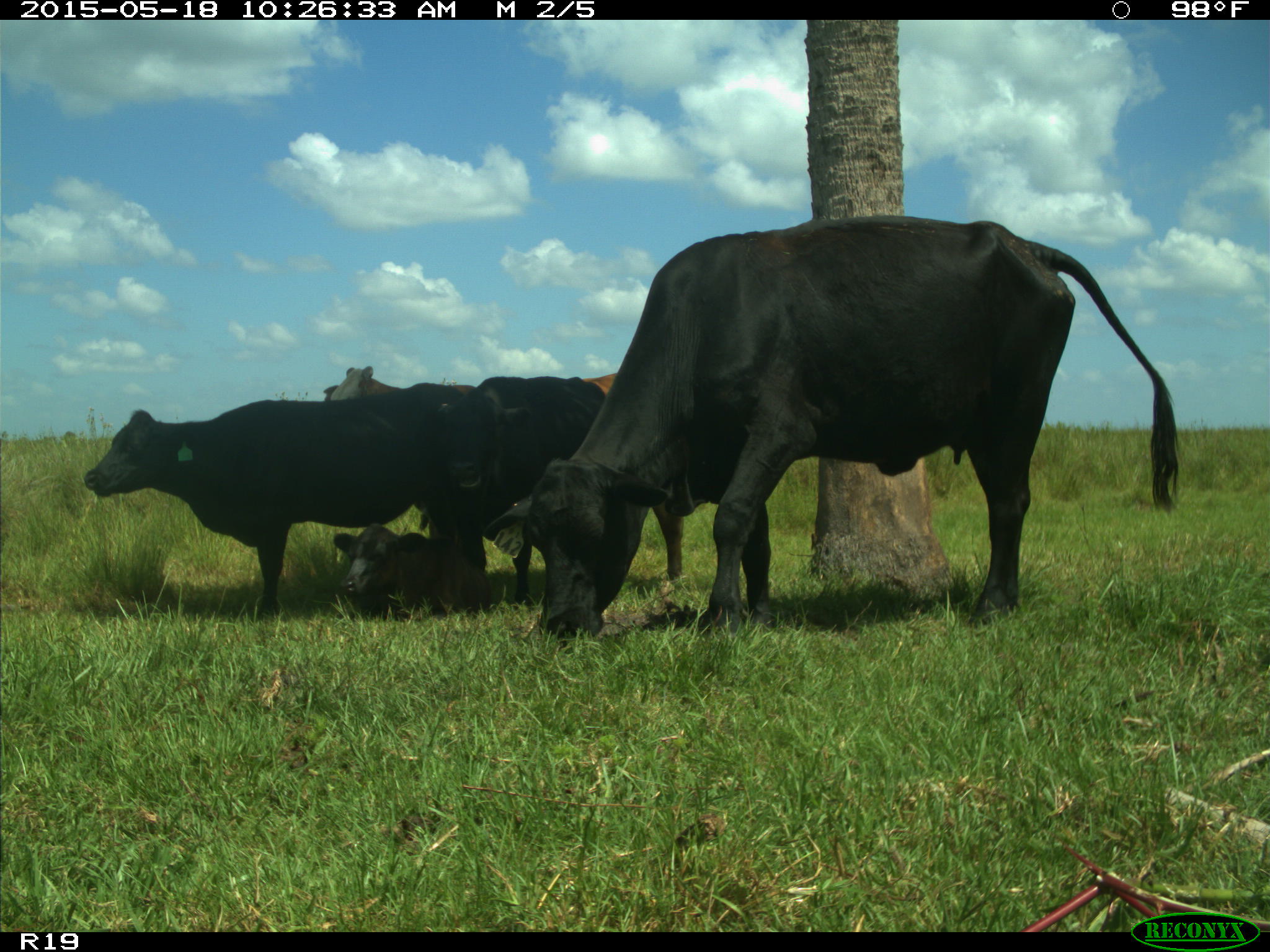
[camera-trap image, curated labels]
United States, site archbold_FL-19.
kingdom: Animalia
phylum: Chordata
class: Mammalia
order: Artiodactyla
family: Bovidae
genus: Bos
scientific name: Bos taurus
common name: domestic cow